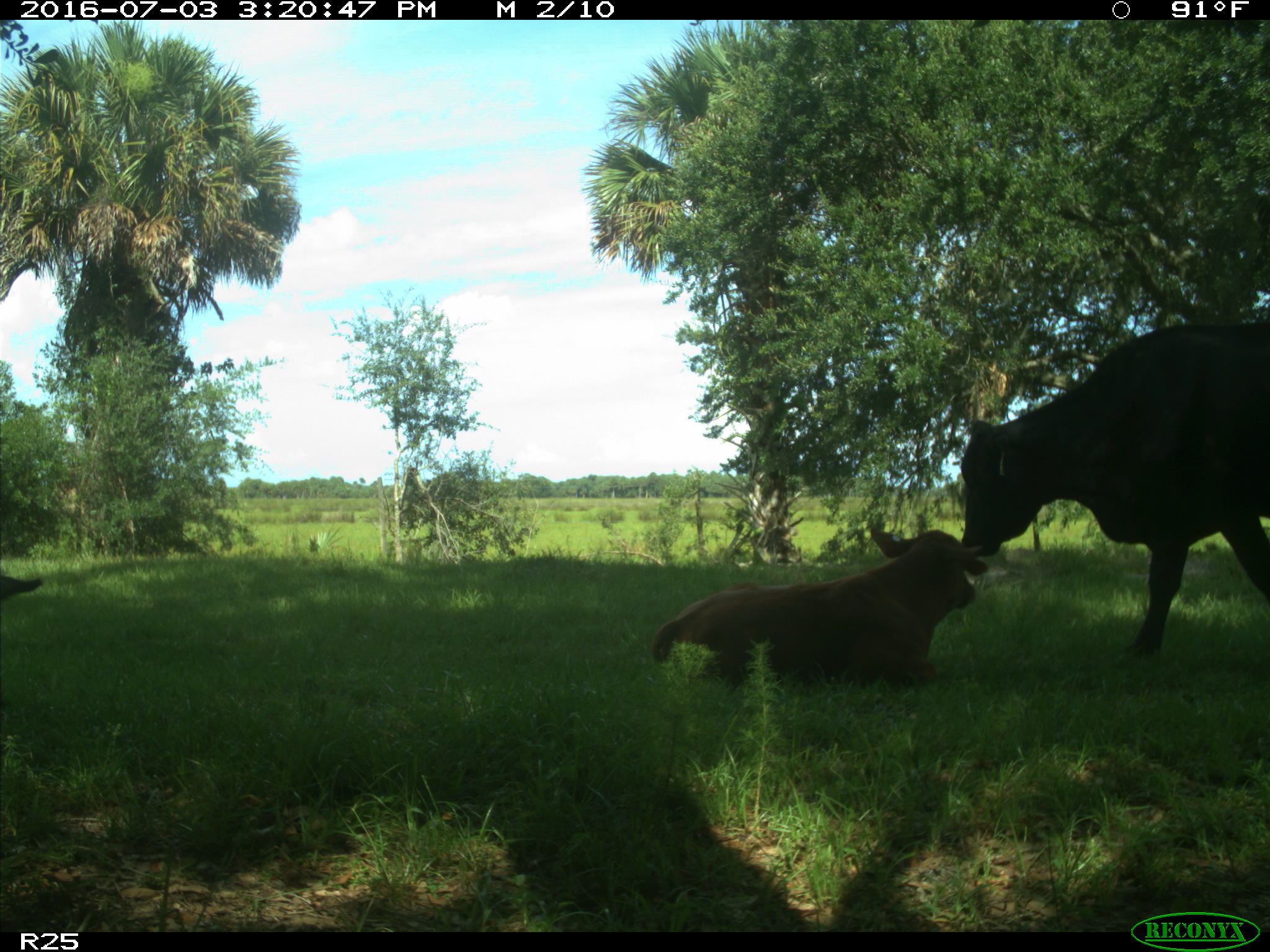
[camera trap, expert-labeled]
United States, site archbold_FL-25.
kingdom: Animalia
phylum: Chordata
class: Mammalia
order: Artiodactyla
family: Bovidae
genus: Bos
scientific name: Bos taurus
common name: domestic cow